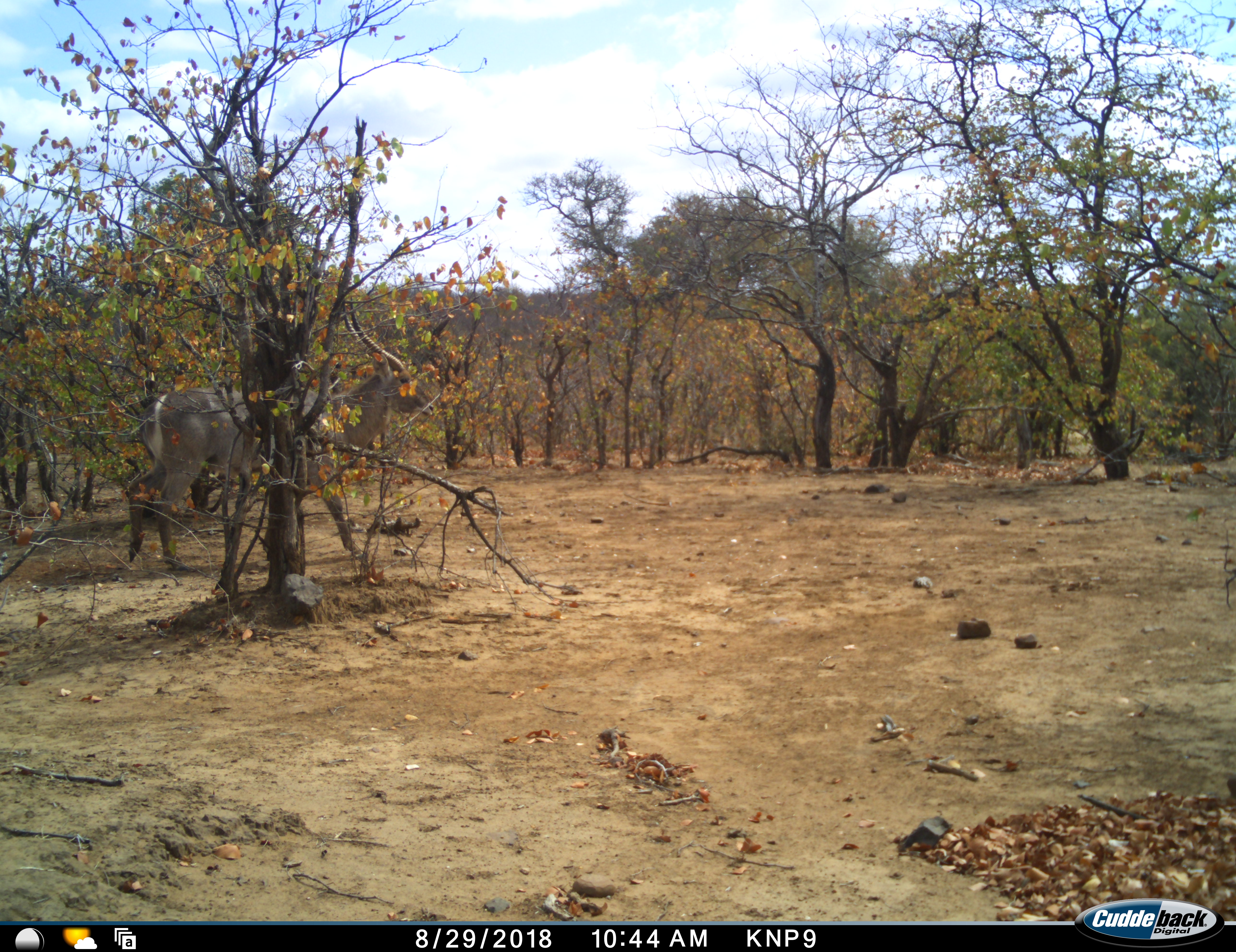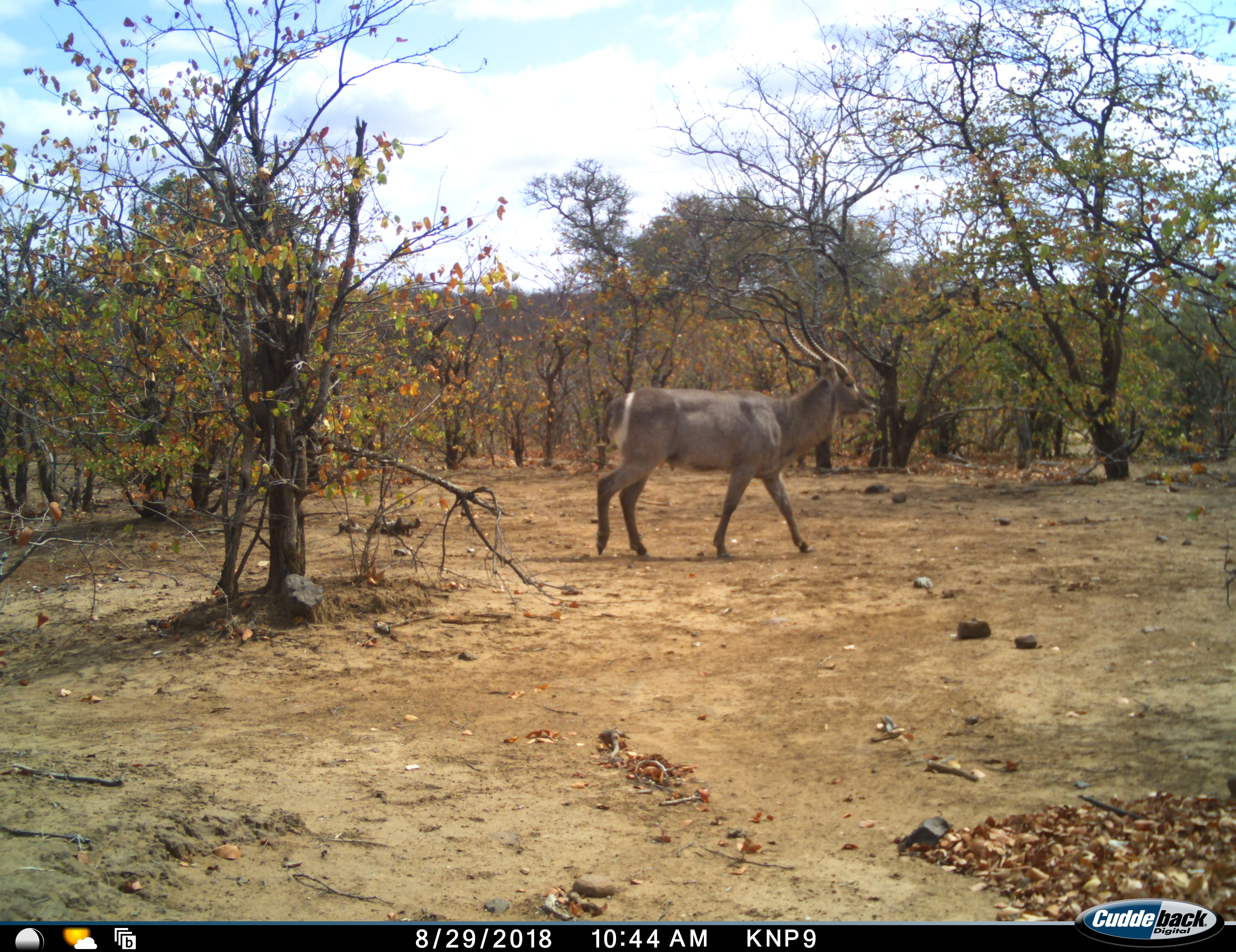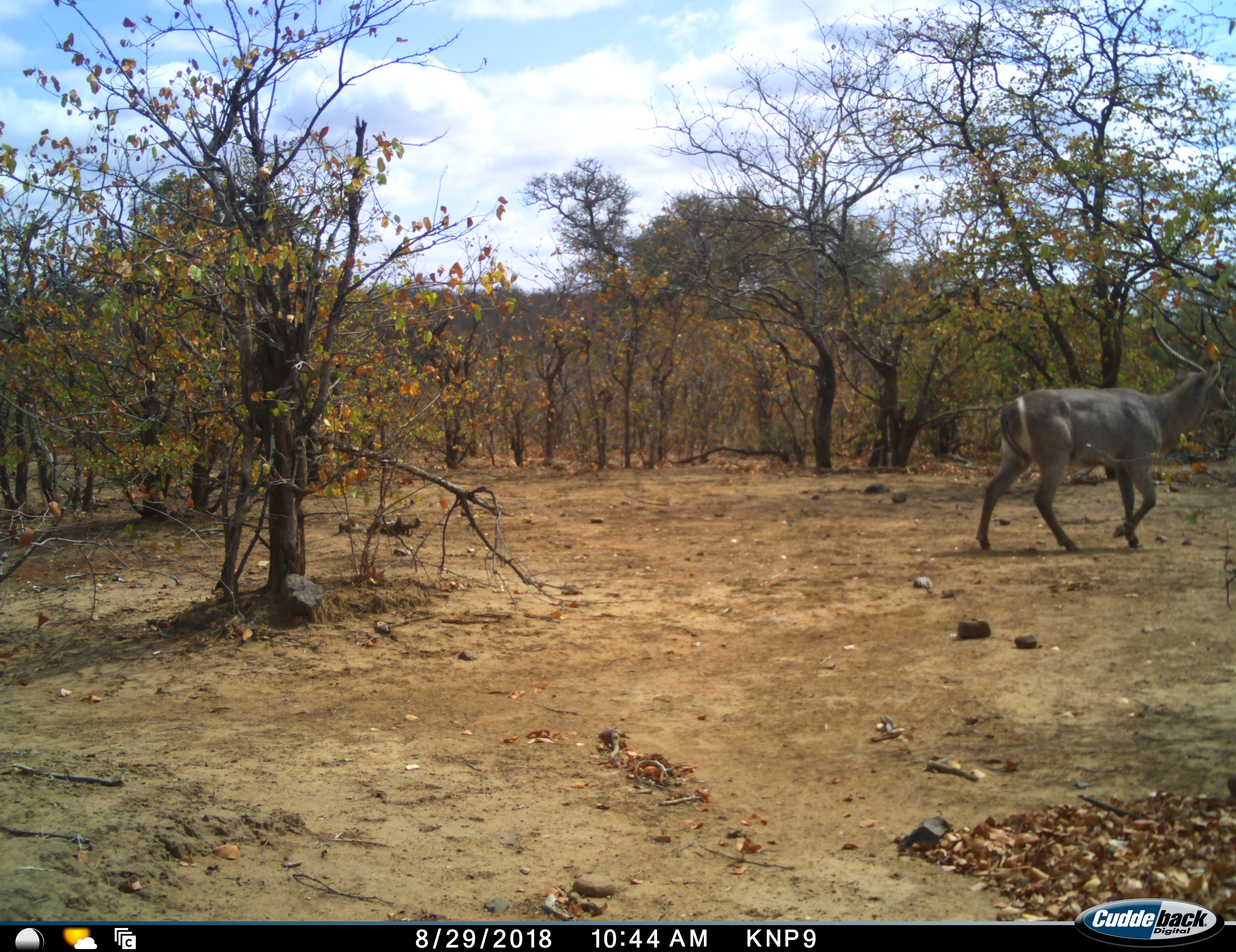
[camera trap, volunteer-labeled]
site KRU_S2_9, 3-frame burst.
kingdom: Animalia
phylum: Chordata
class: Mammalia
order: Artiodactyla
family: Bovidae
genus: Kobus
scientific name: Kobus ellipsiprymnus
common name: waterbuck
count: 1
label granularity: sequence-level